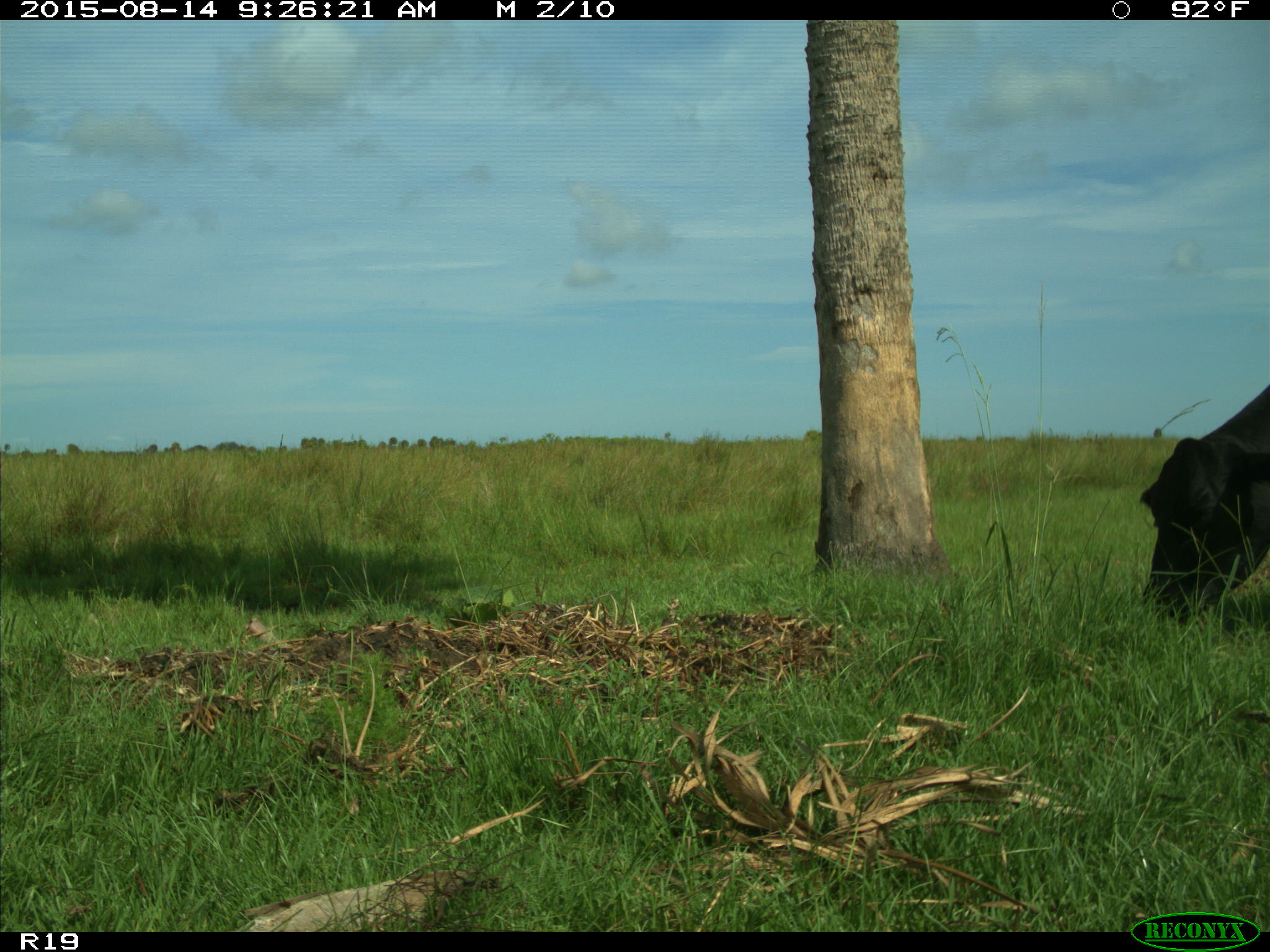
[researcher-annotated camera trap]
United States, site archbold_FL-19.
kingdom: Animalia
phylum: Chordata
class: Mammalia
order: Artiodactyla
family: Bovidae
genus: Bos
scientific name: Bos taurus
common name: domestic cow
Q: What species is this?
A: Bos taurus (domestic cow).